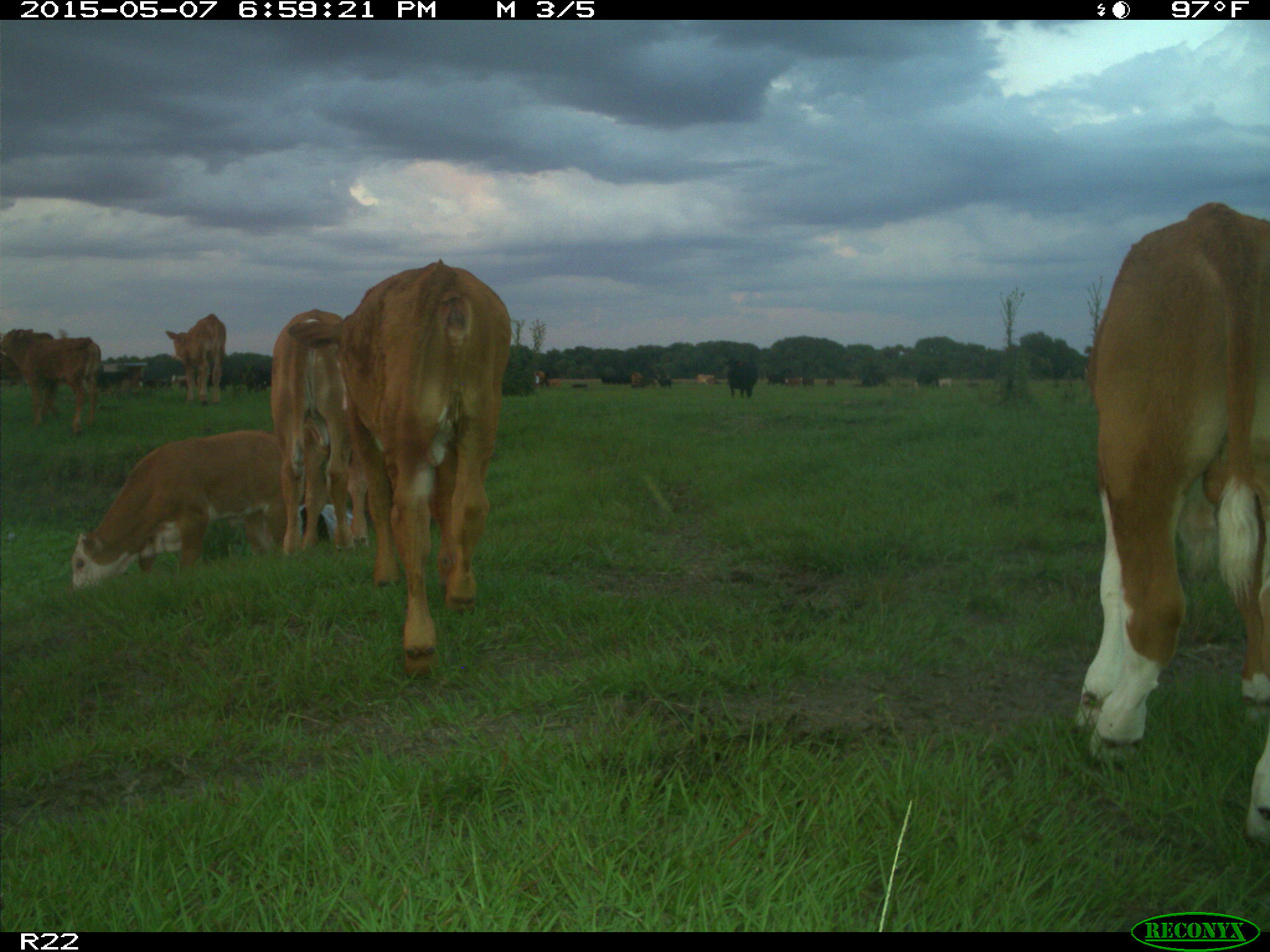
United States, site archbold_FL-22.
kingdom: Animalia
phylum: Chordata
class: Mammalia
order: Artiodactyla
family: Bovidae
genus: Bos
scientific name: Bos taurus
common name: domestic cow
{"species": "Bos taurus (domestic cow)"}